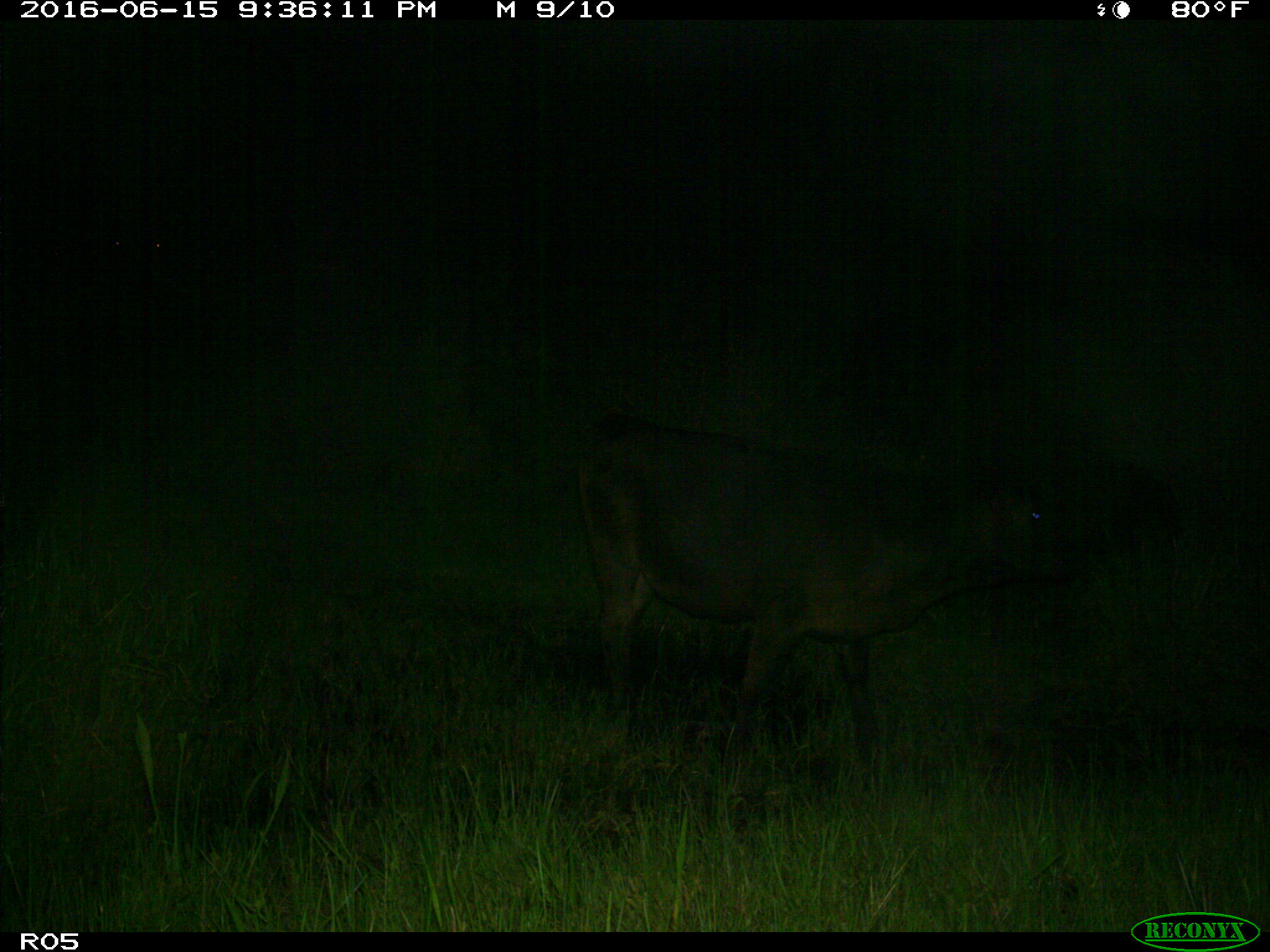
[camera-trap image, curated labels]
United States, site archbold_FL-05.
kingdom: Animalia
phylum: Chordata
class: Mammalia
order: Artiodactyla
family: Bovidae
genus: Bos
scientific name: Bos taurus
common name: domestic cow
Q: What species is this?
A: Bos taurus (domestic cow).